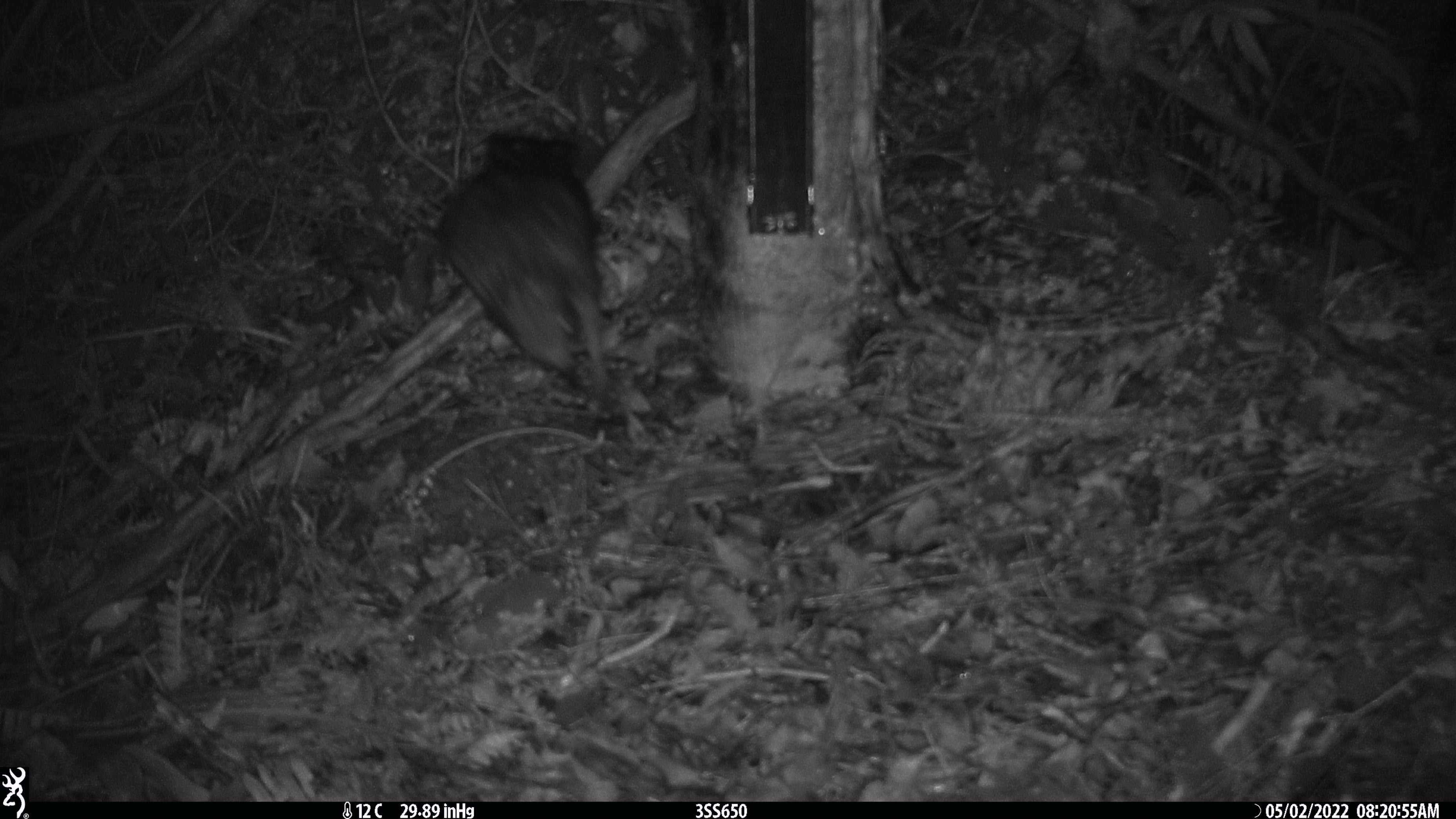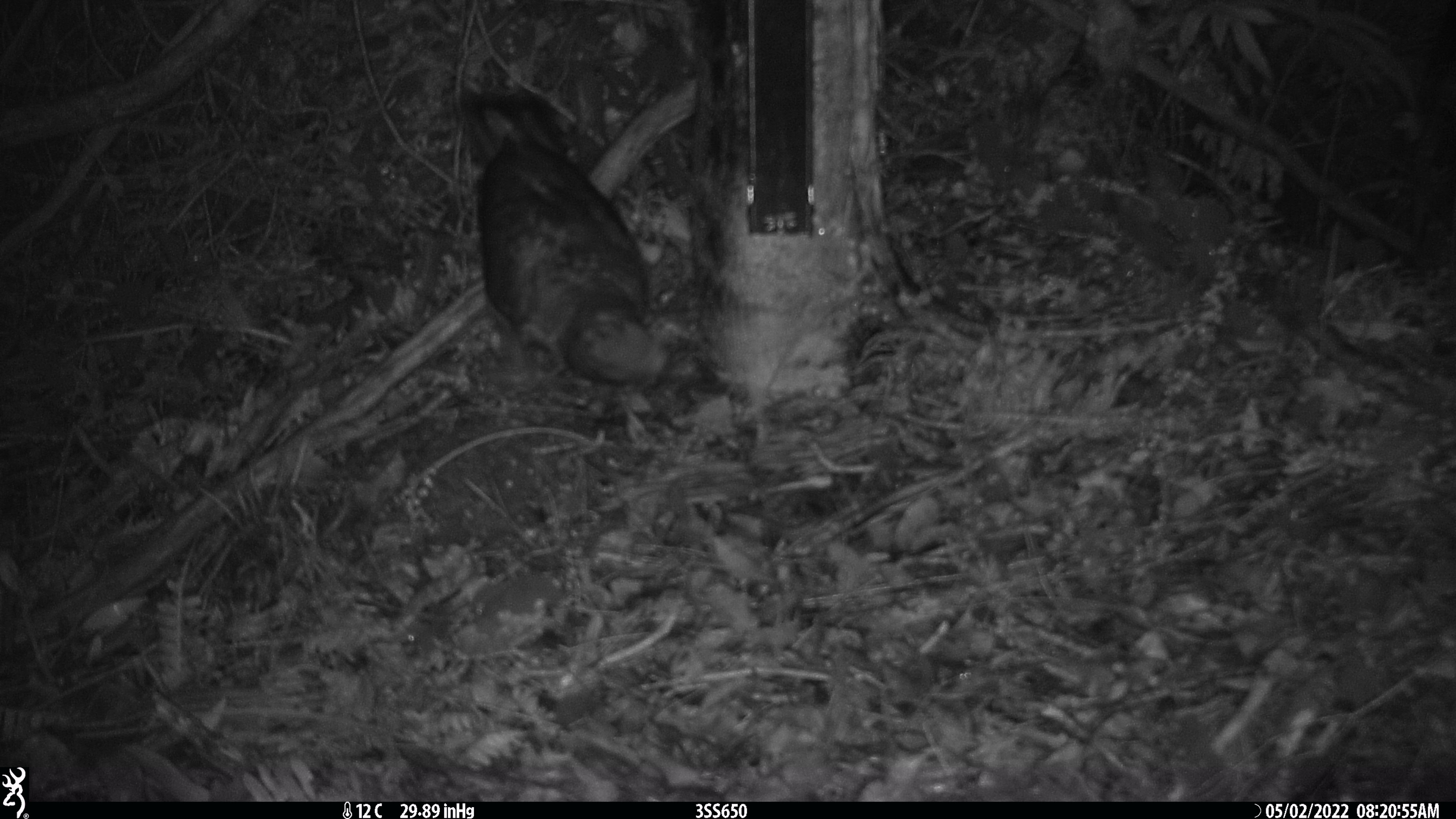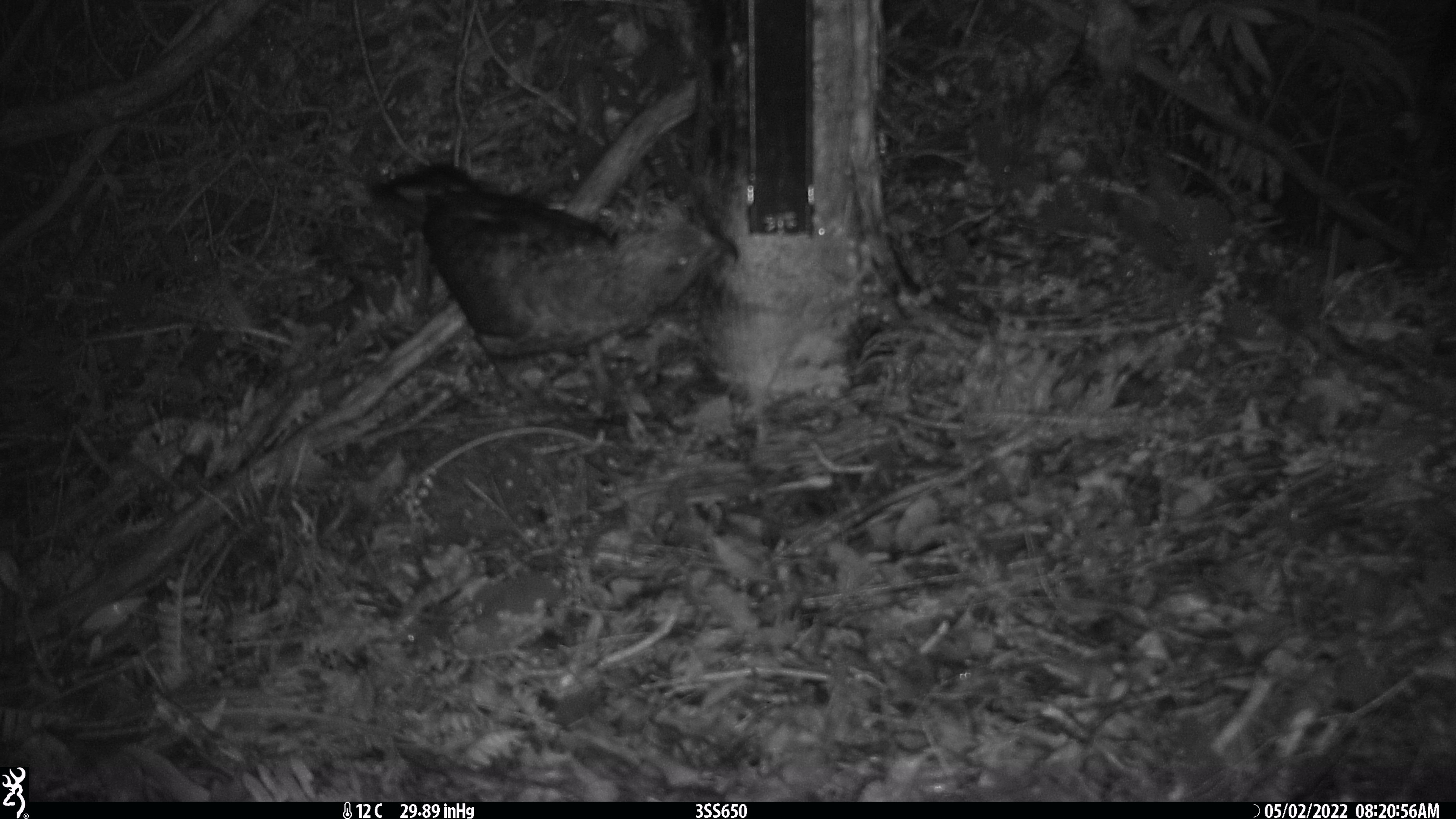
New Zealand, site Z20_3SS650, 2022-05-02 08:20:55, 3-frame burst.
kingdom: Animalia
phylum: Chordata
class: Aves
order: Psittaciformes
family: Strigopidae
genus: Nestor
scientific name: Nestor notabilis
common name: kea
Kea (Nestor notabilis).